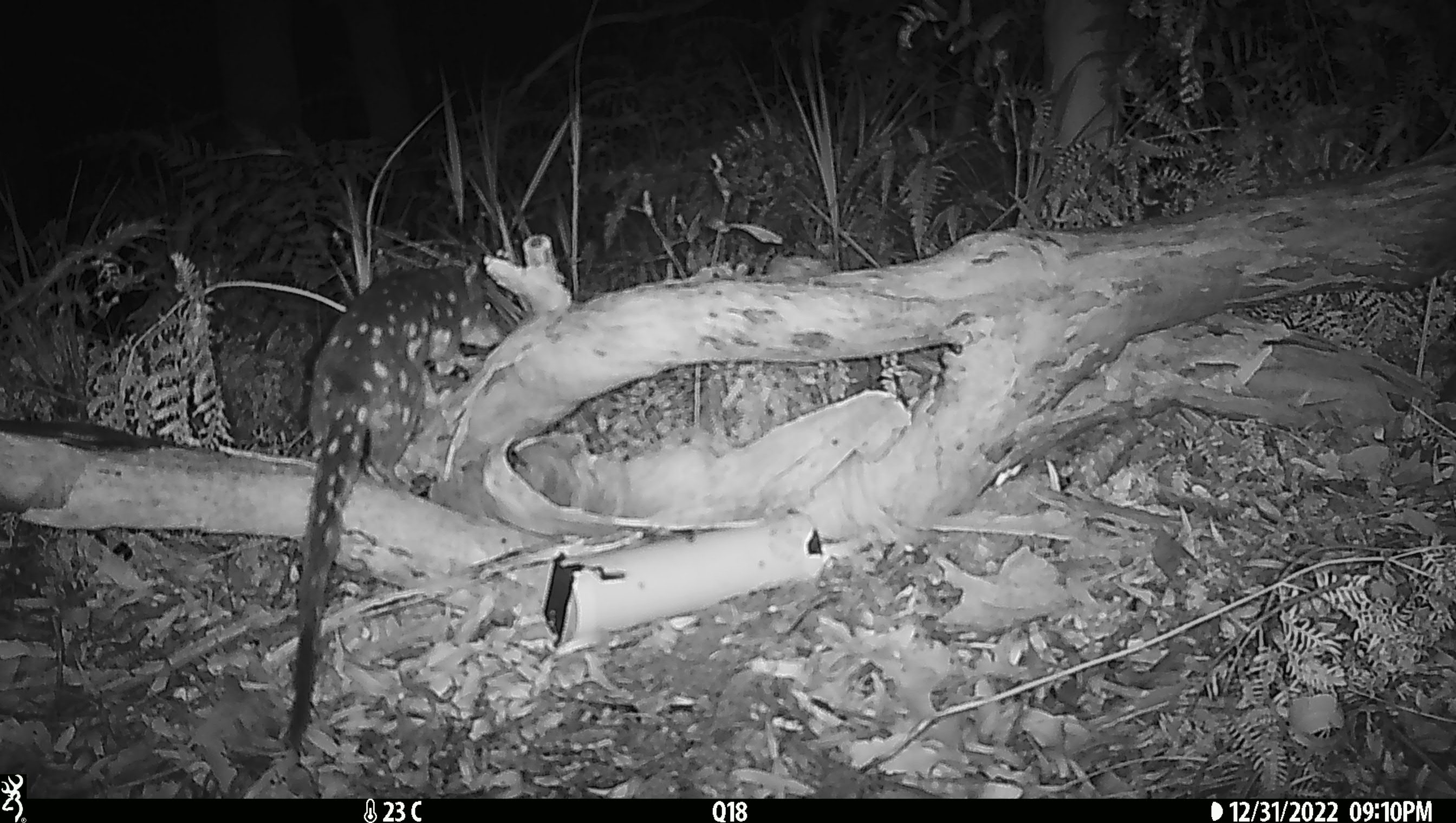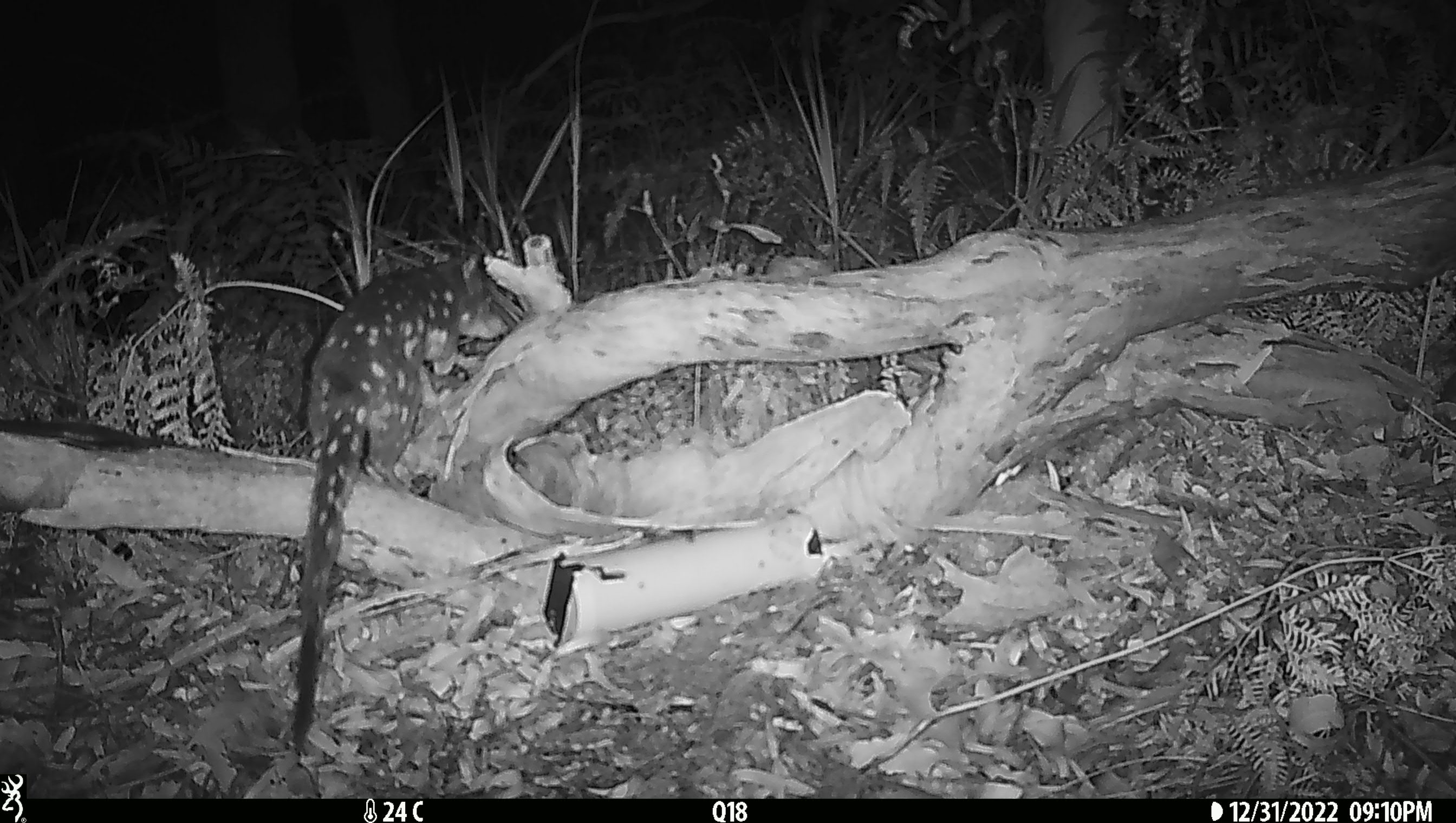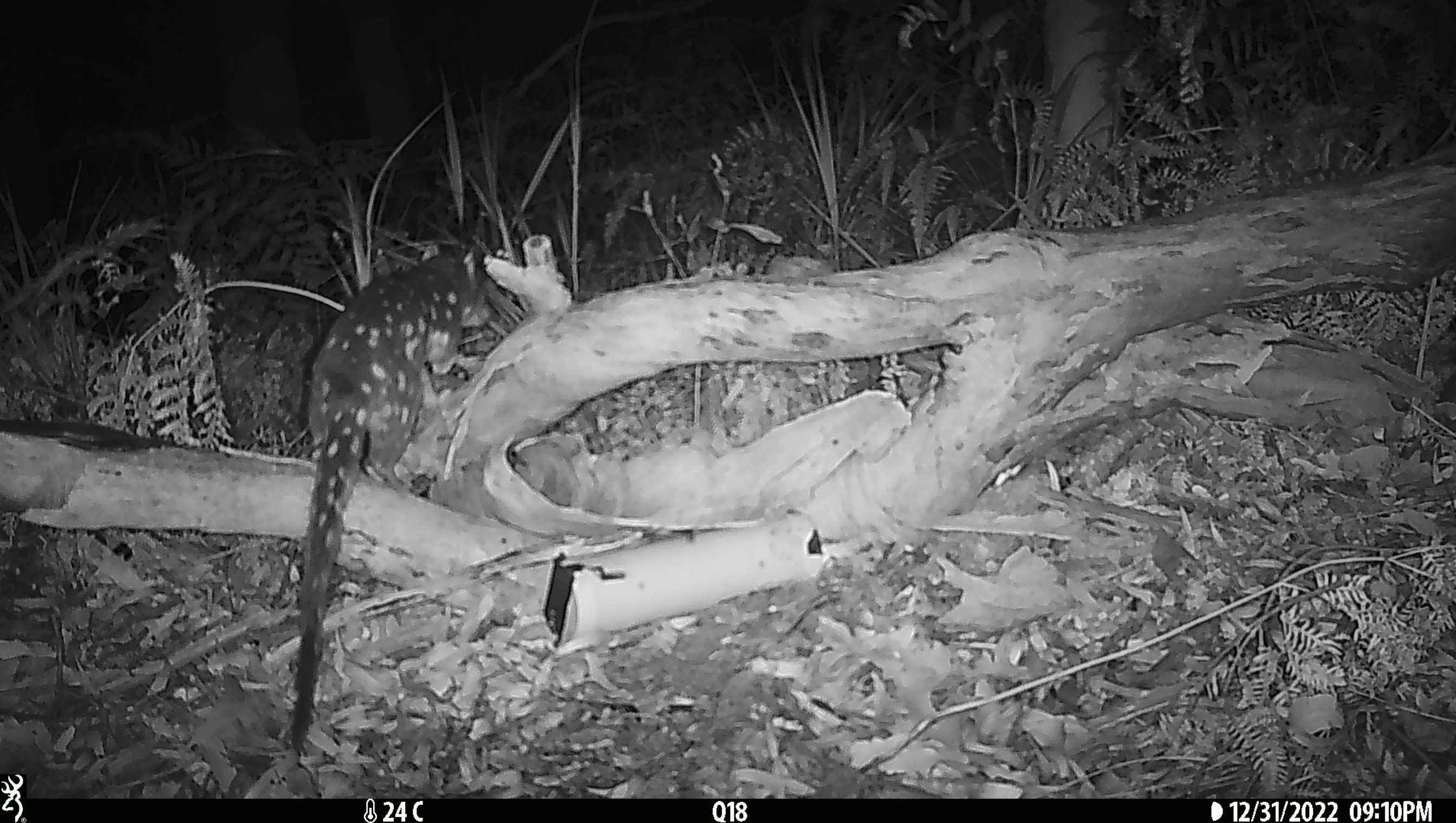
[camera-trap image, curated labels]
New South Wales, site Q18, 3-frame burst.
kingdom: Animalia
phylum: Chordata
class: Mammalia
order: Dasyuromorphia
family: Dasyuridae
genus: Dasyurus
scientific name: Dasyurus maculatus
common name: spotted-tailed quoll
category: quoll